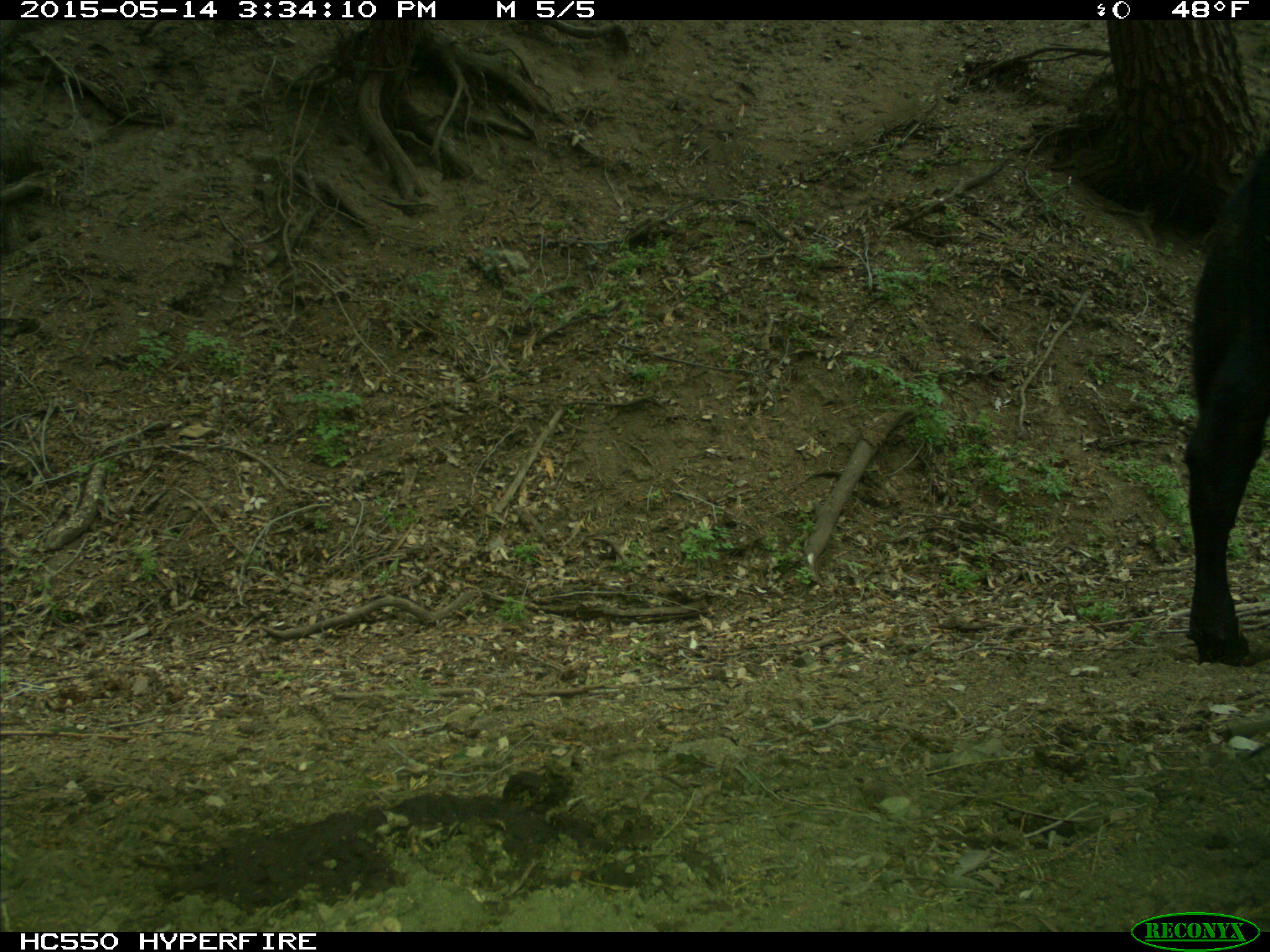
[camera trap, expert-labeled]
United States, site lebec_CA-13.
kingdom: Animalia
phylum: Chordata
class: Mammalia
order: Artiodactyla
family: Bovidae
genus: Bos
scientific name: Bos taurus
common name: domestic cow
Bos taurus (domestic cow).